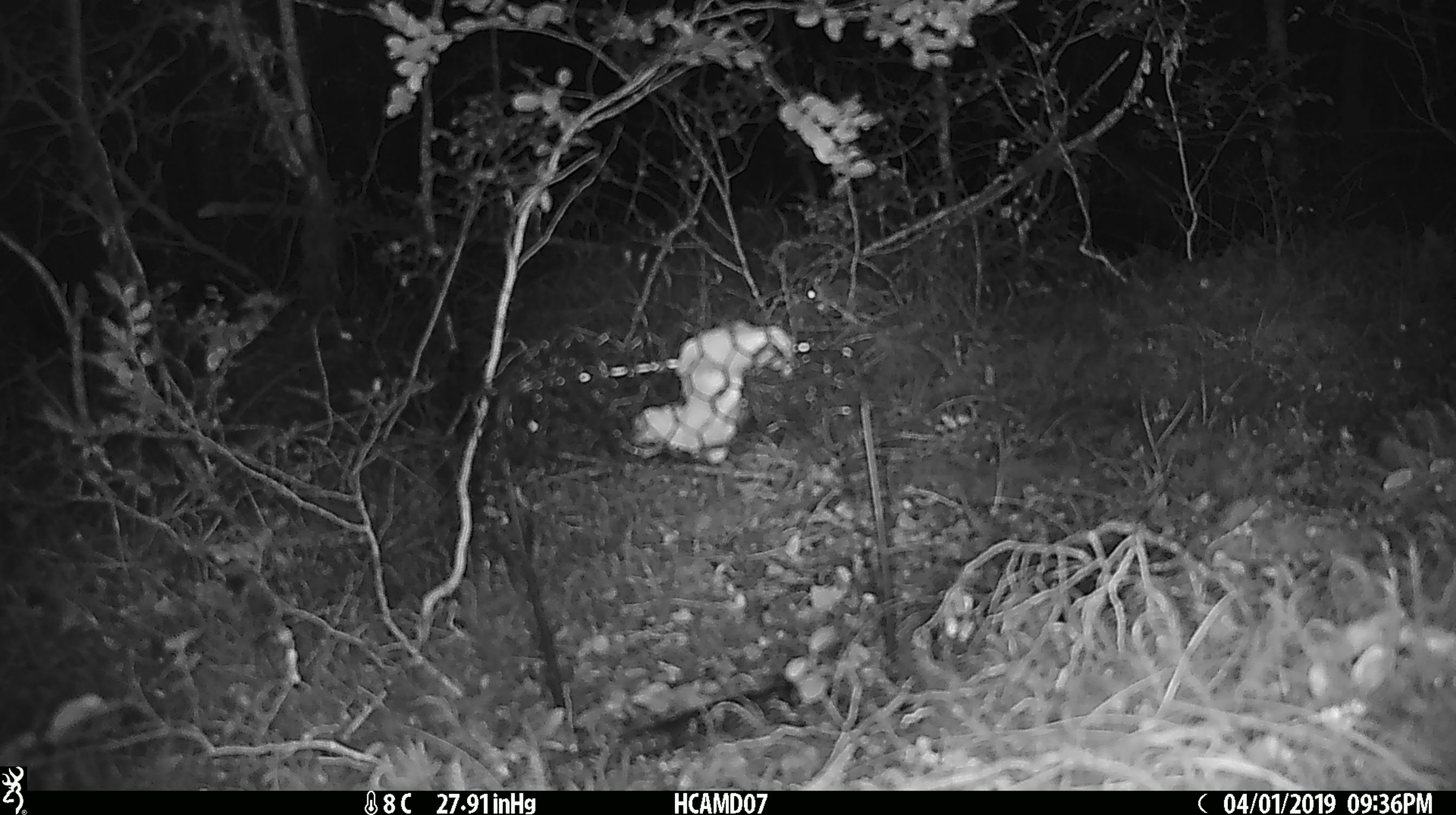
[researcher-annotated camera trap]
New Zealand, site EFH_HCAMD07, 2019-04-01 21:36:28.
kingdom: Animalia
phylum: Chordata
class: Mammalia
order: Rodentia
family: Muridae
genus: Mus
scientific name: Mus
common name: mouse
Mouse (Mus).